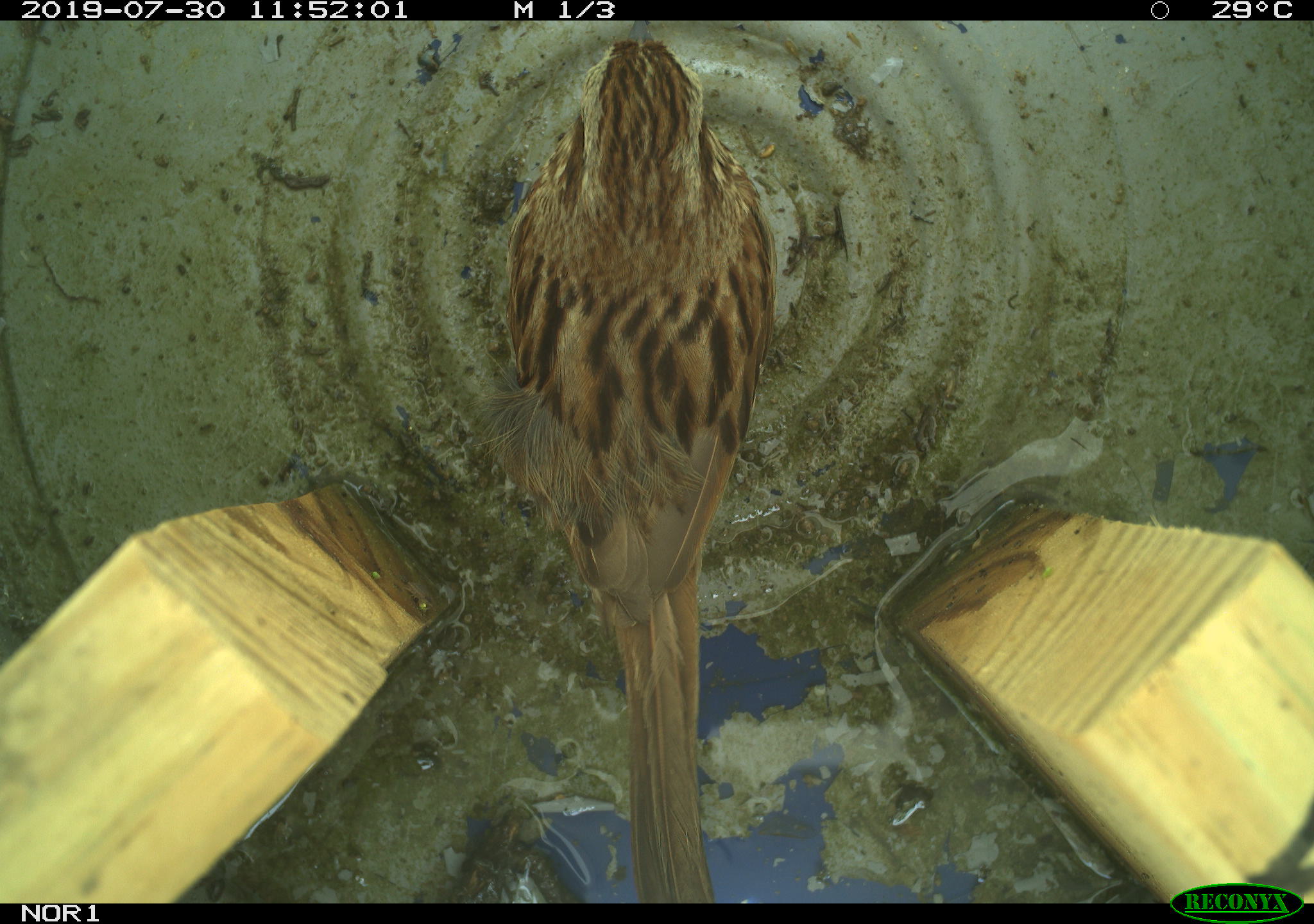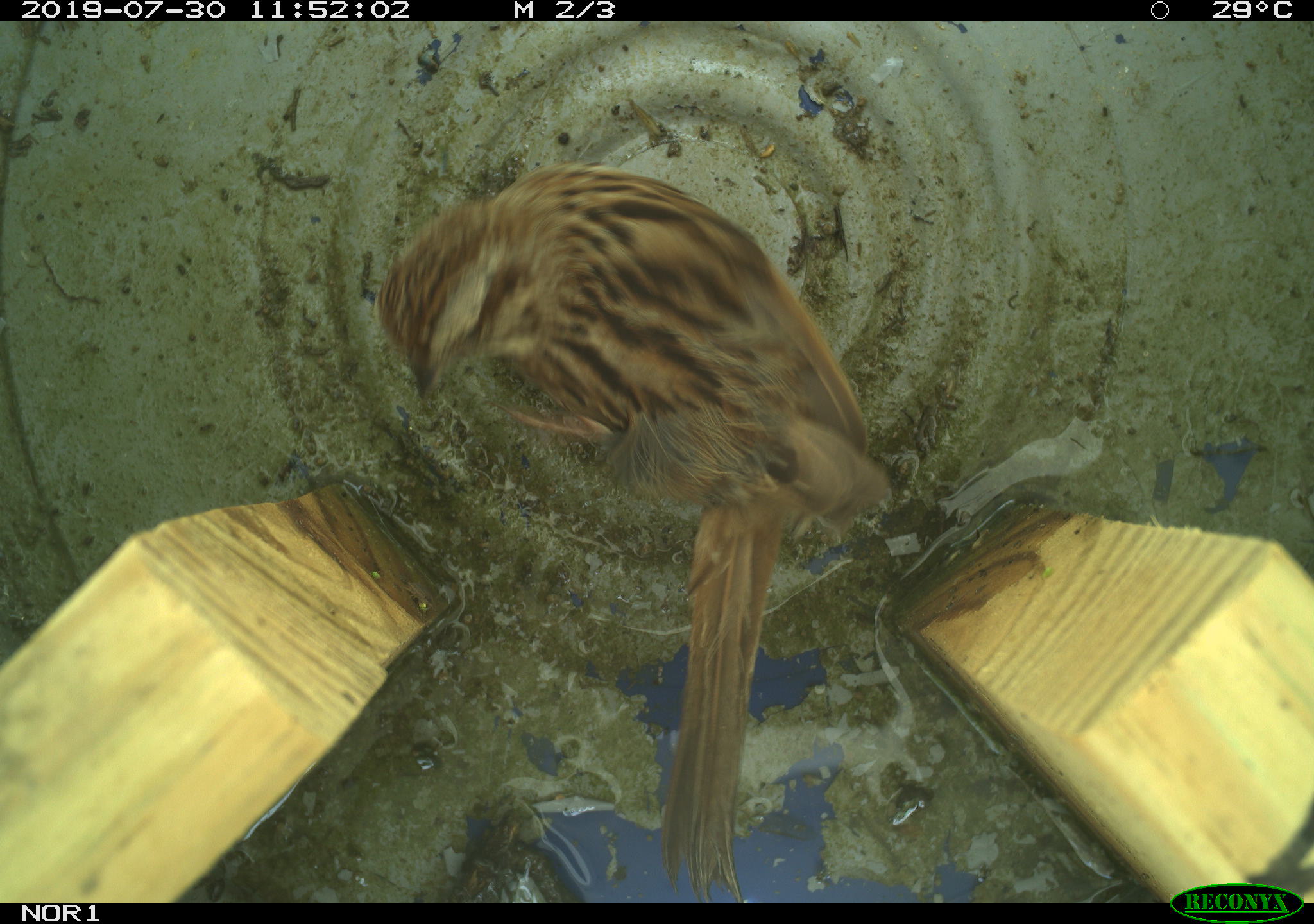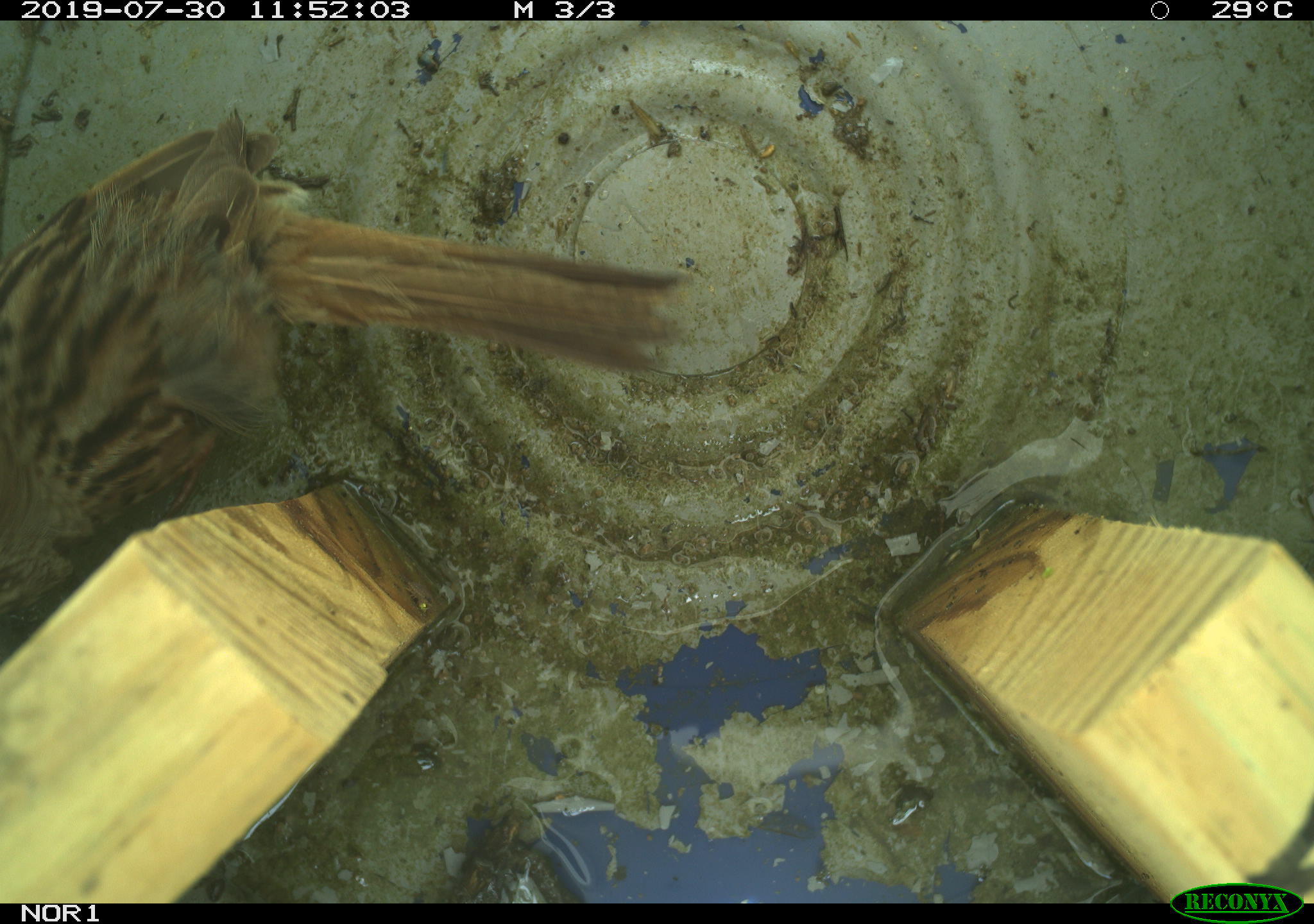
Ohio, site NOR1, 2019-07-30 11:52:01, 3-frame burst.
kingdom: Animalia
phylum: Chordata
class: Aves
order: Passeriformes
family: Passerellidae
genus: Melospiza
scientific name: Melospiza melodia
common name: song sparrow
Song sparrow (Melospiza melodia).